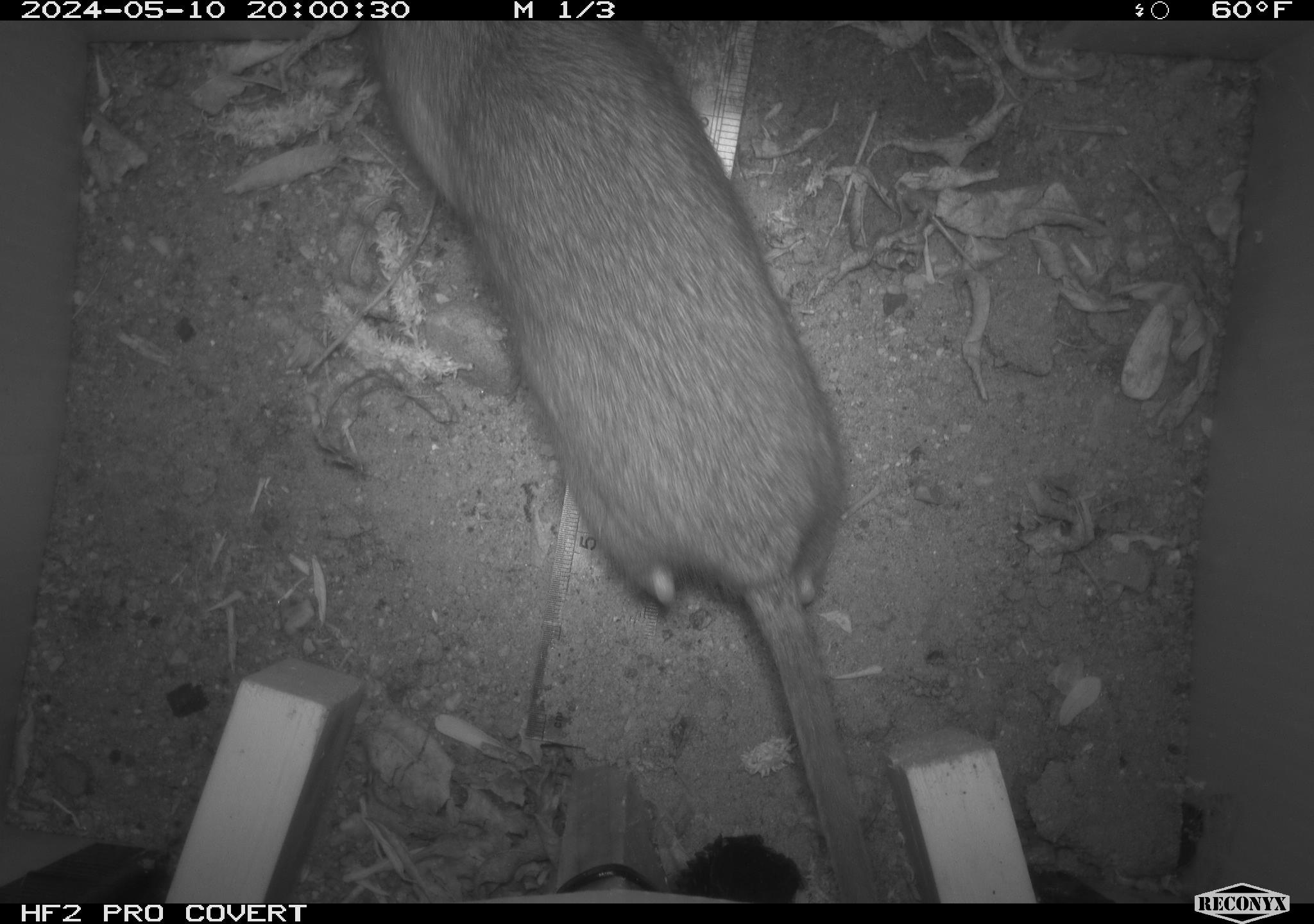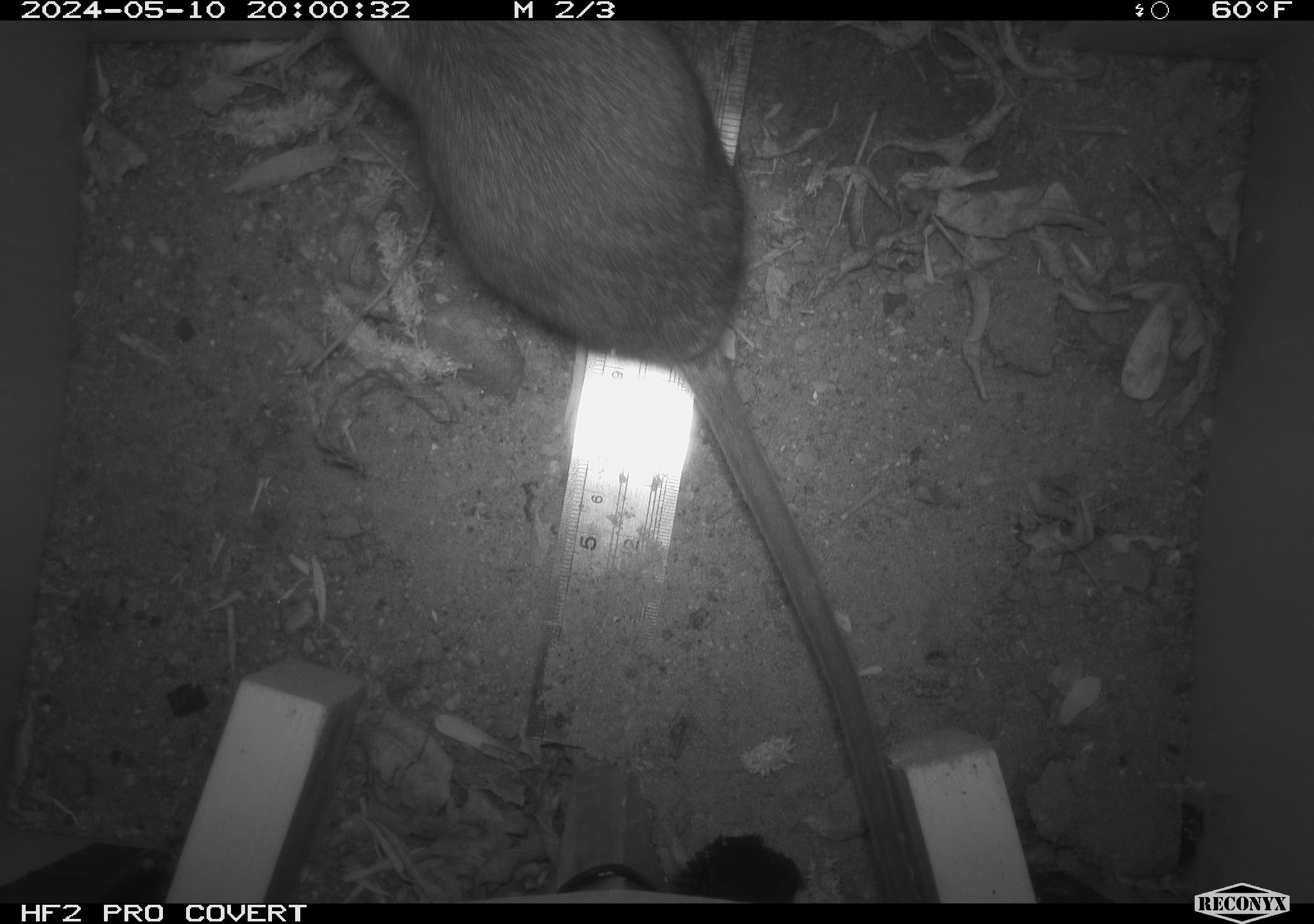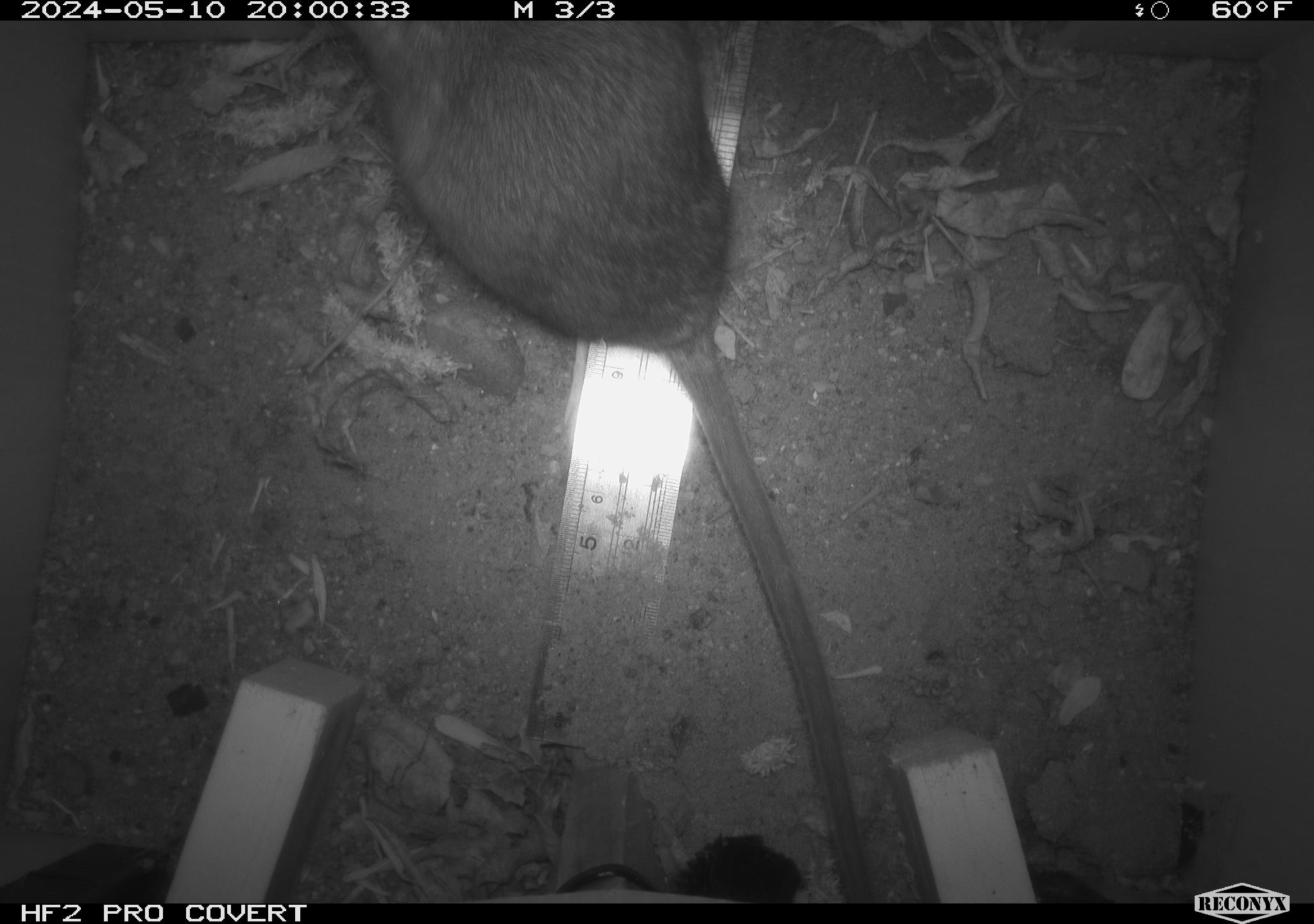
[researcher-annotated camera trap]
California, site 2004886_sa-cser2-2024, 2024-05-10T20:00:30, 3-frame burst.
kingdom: Animalia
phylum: Chordata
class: Mammalia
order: Rodentia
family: Muridae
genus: Rattus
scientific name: Rattus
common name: rat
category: rattus species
Rattus species (rat) (Rattus).